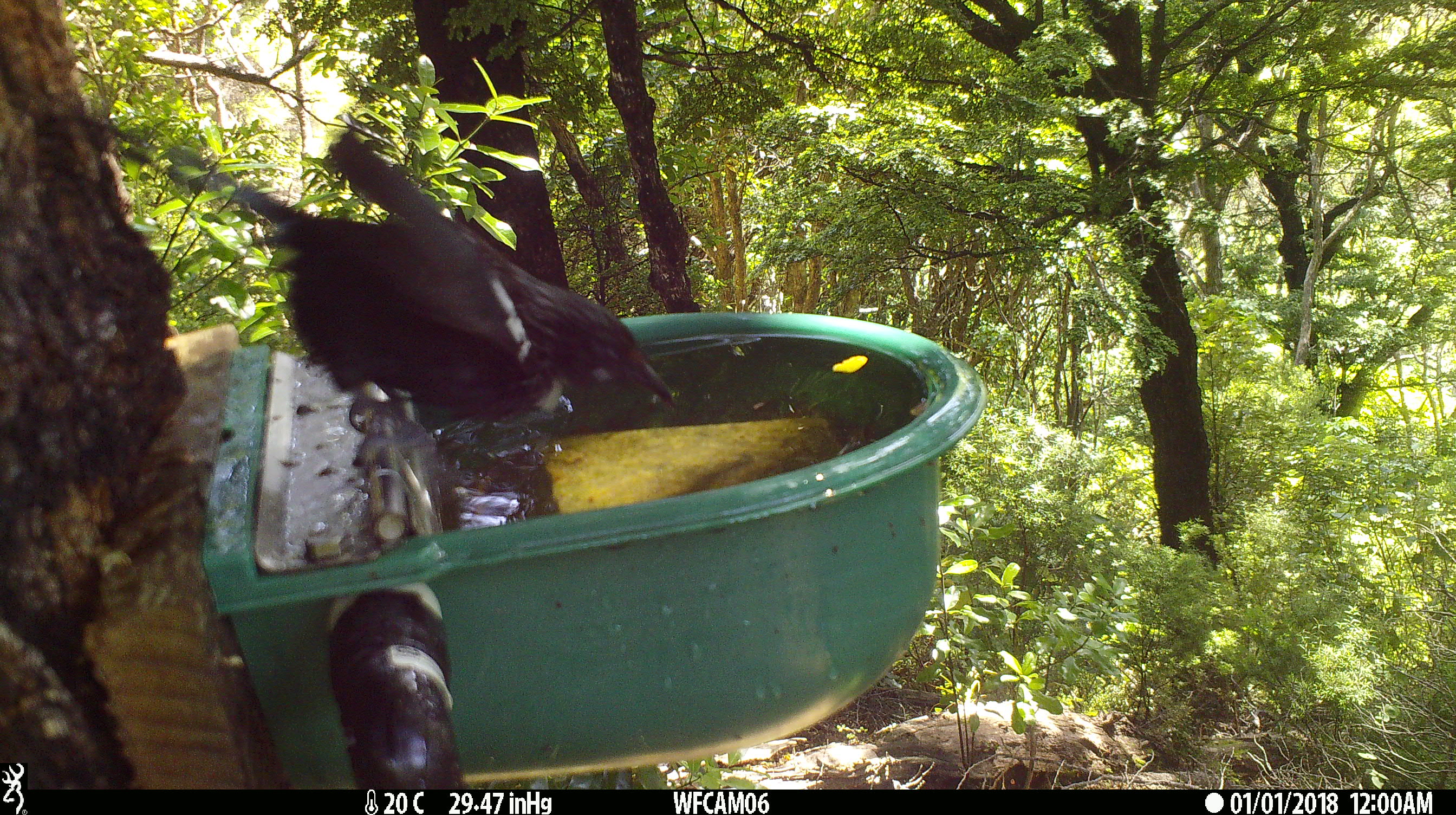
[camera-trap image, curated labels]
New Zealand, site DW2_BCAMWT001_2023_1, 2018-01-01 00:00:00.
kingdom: Animalia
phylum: Chordata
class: Aves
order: Passeriformes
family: Meliphagidae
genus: Prosthemadera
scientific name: Prosthemadera novaeseelandiae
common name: tui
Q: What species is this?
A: Tui (Prosthemadera novaeseelandiae).